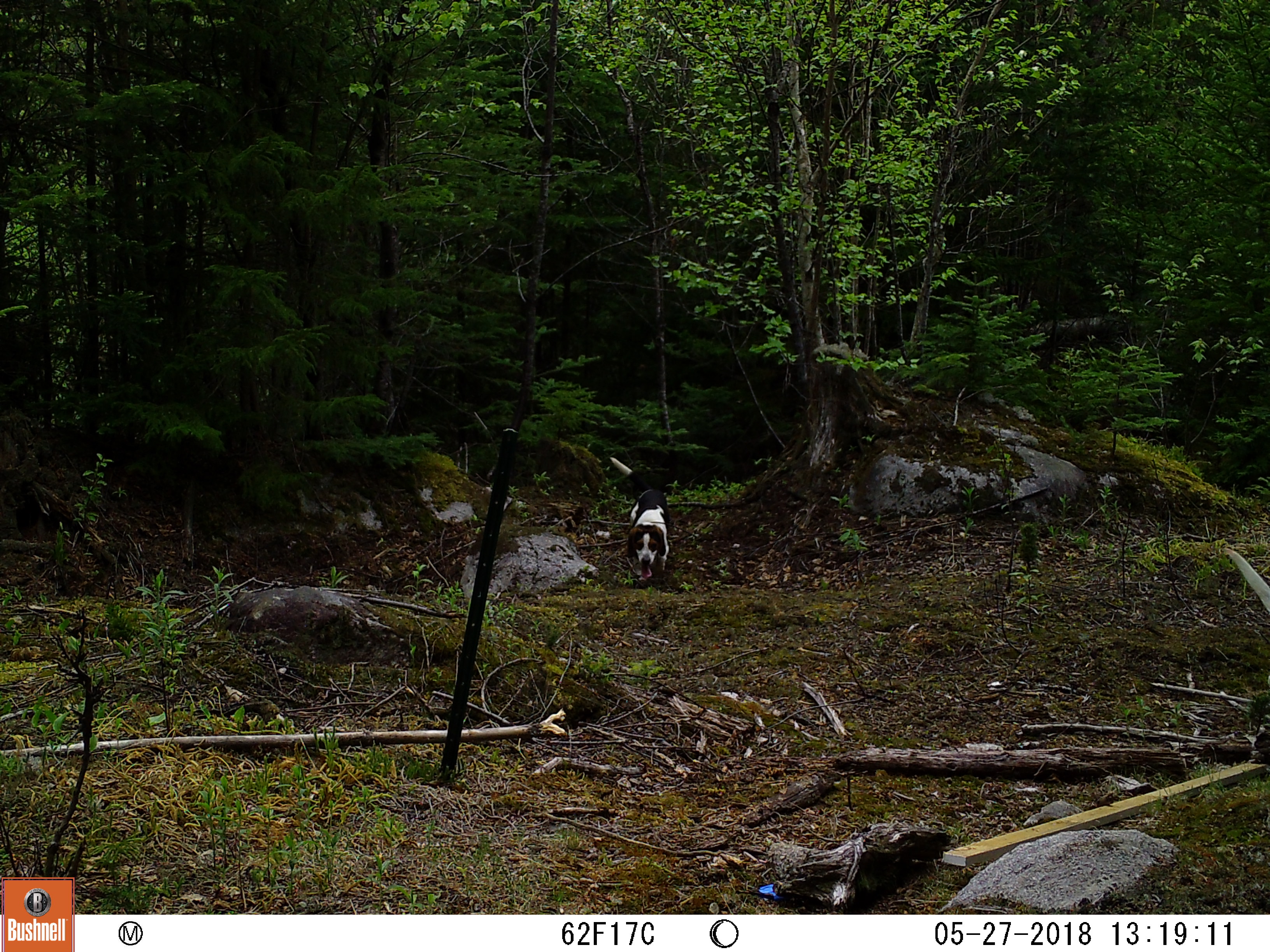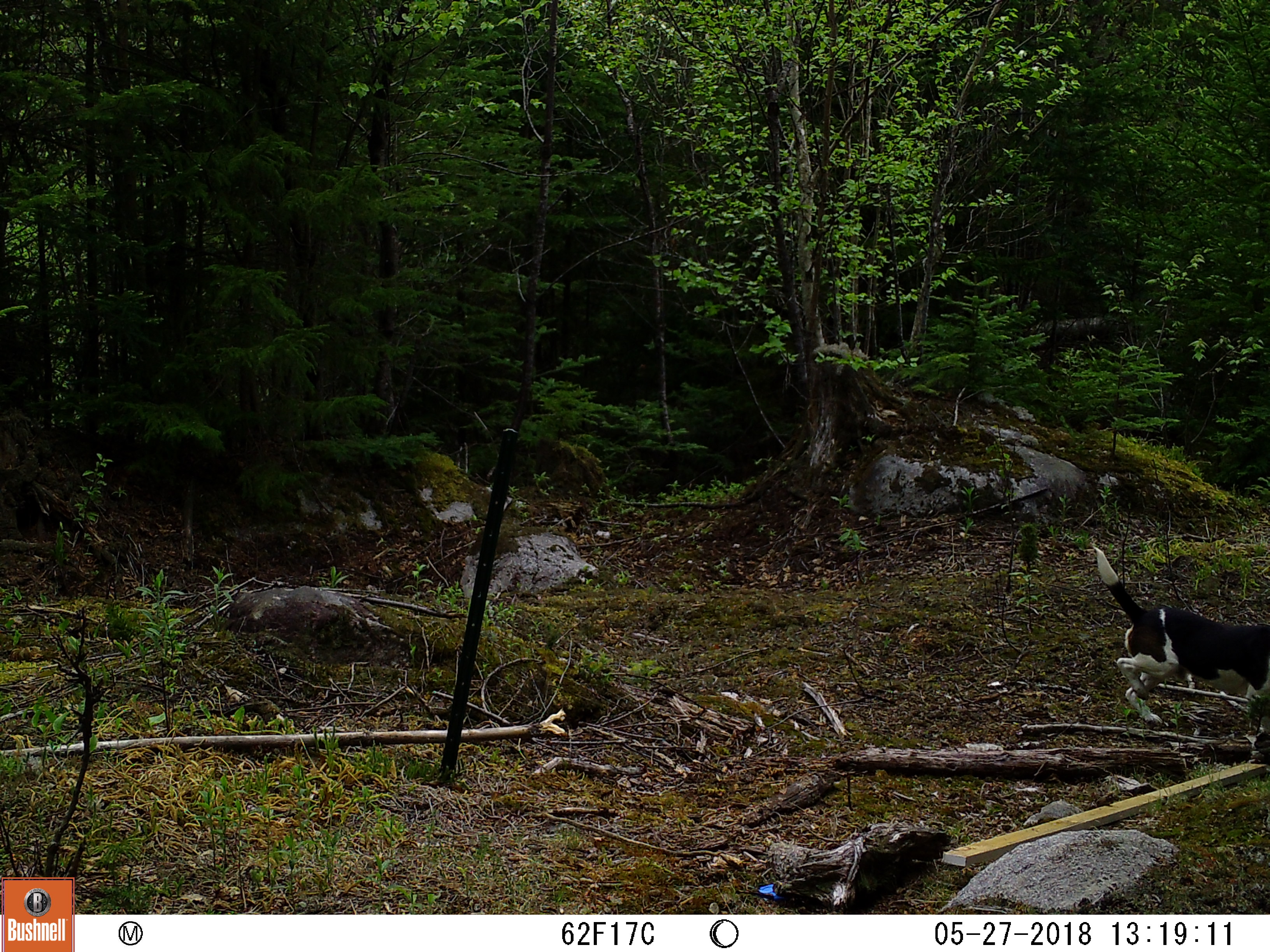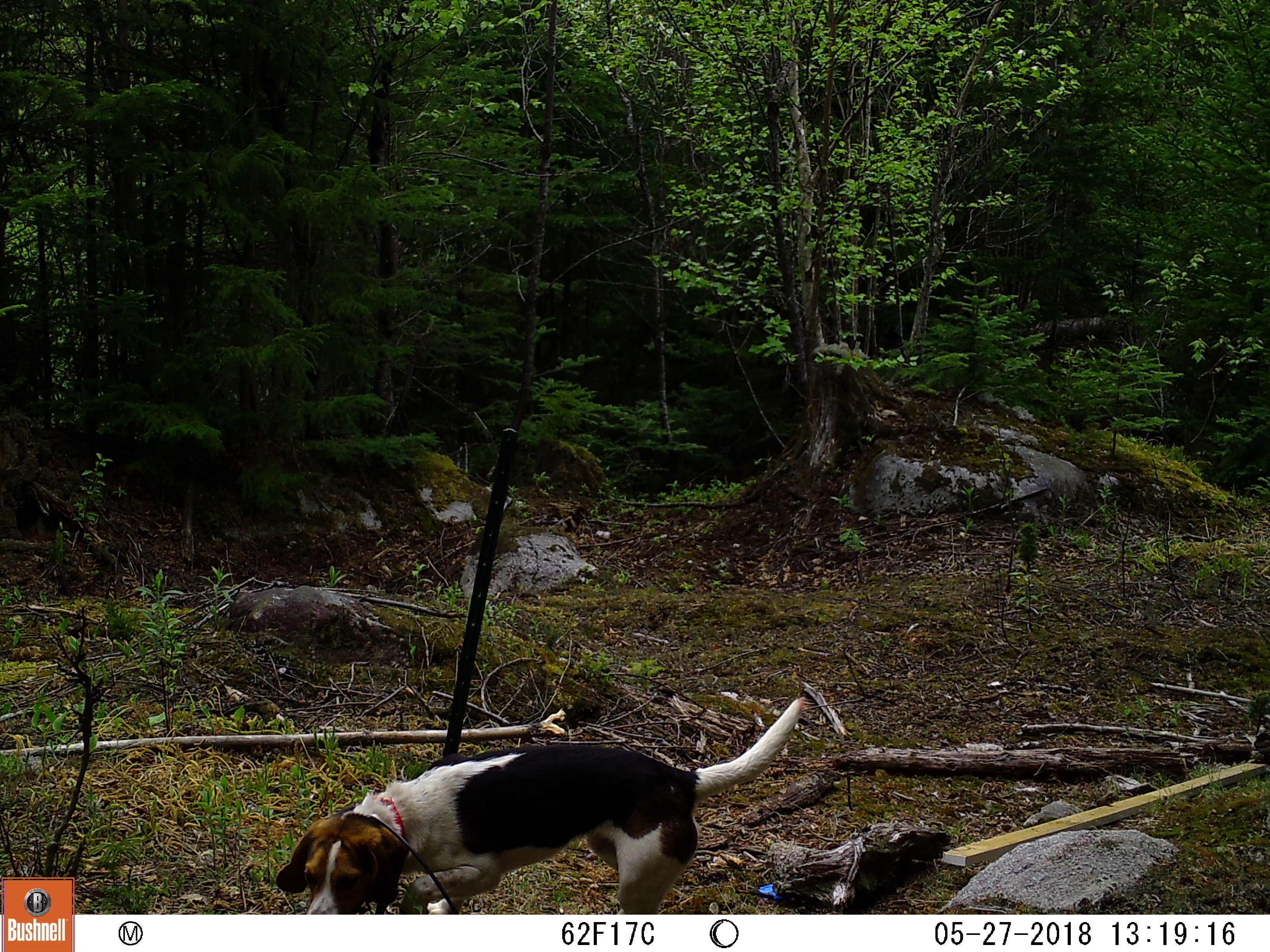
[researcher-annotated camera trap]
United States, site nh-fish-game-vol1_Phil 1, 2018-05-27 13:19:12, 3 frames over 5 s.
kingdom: Animalia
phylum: Chordata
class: Mammalia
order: Carnivora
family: Canidae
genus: Canis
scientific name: Canis familiaris familiaris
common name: domestic dog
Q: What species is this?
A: Domestic dog (Canis familiaris familiaris).